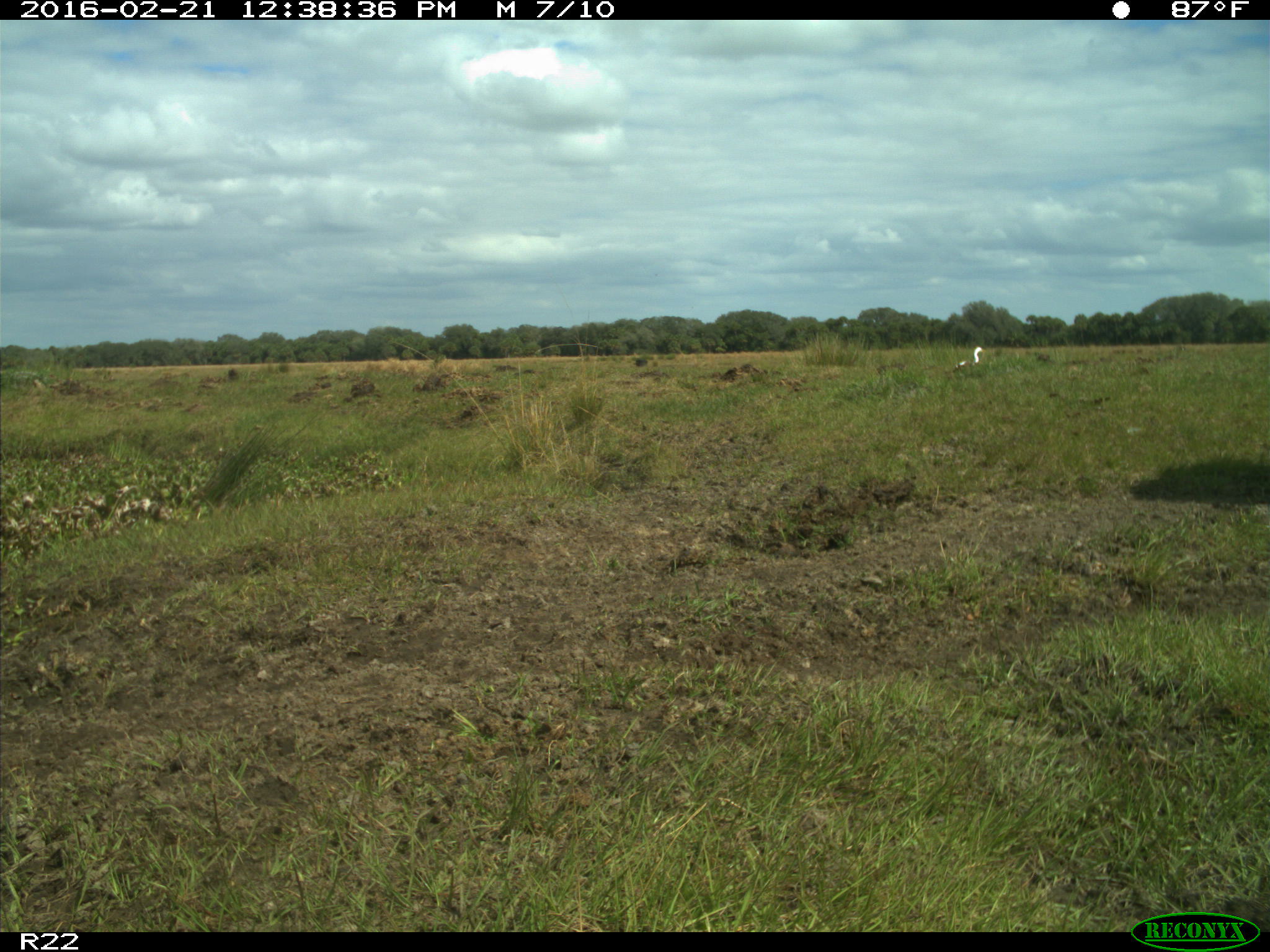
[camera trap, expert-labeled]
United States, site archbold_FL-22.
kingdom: Animalia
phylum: Chordata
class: Mammalia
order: Artiodactyla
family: Bovidae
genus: Bos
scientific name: Bos taurus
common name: domestic cow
Bos taurus (domestic cow).